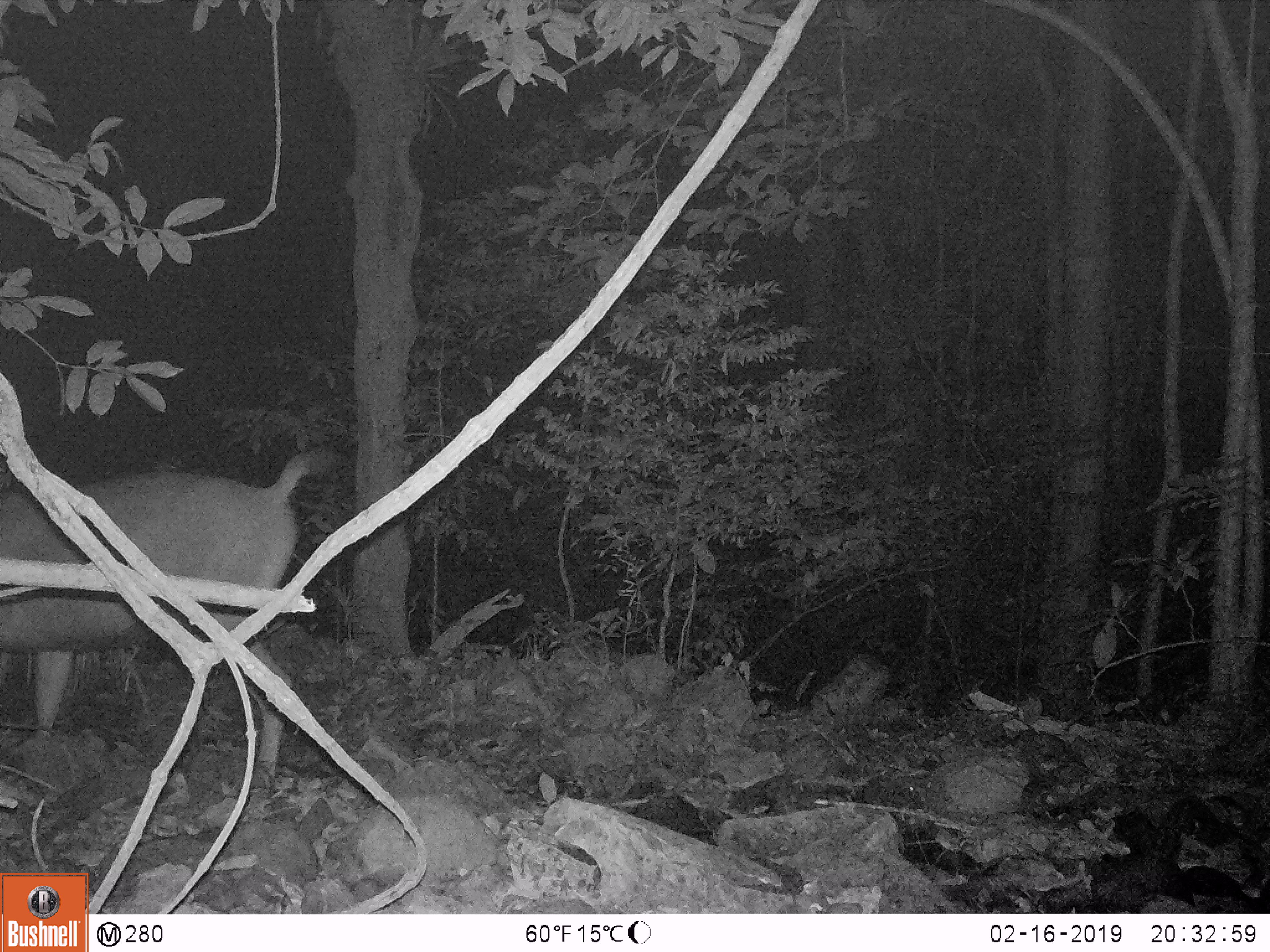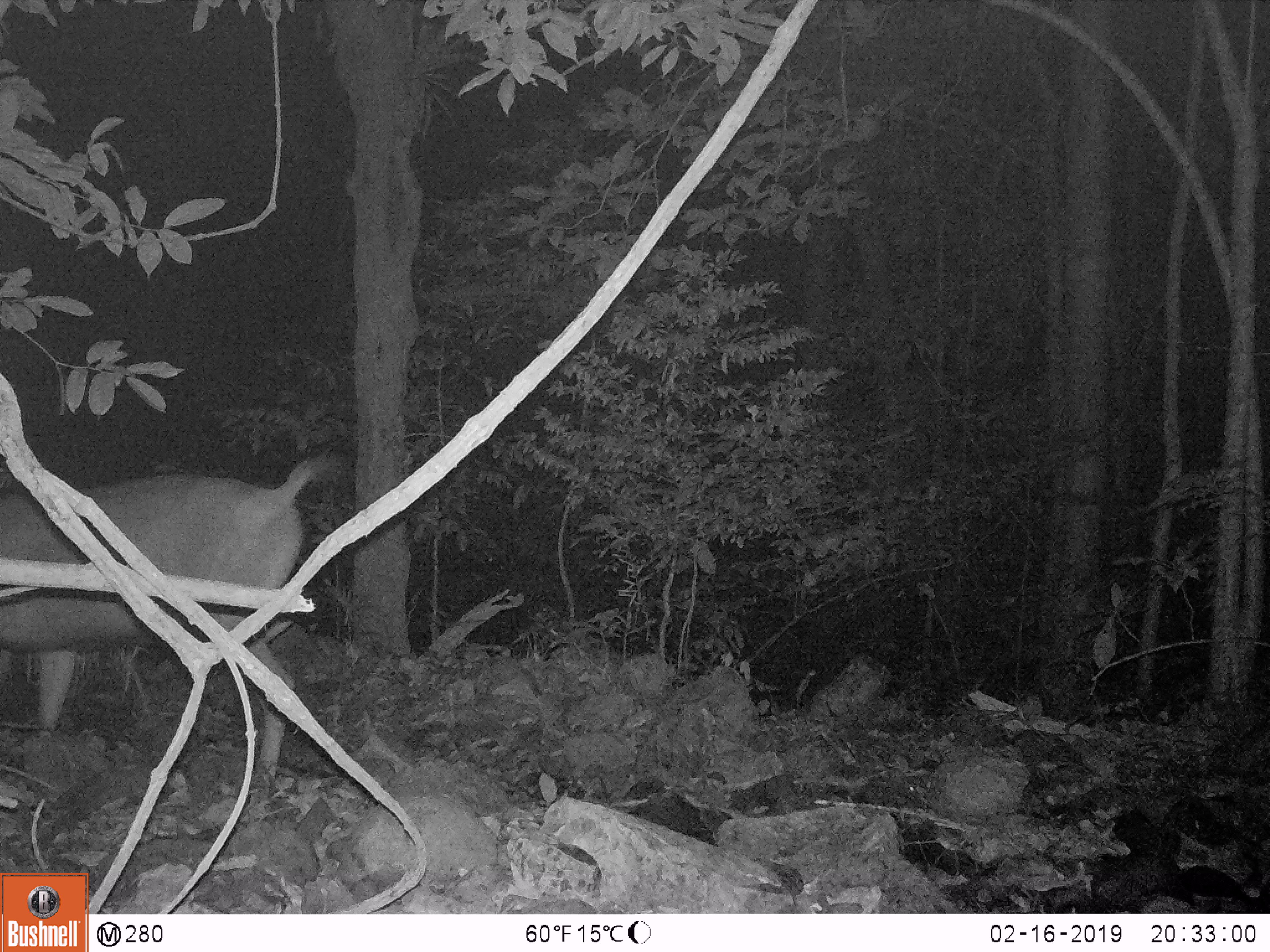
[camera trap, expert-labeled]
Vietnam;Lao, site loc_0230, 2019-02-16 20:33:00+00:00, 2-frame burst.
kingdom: Animalia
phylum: Chordata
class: Mammalia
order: Artiodactyla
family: Cervidae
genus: Rusa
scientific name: Rusa unicolor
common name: sambar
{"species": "sambar (Rusa unicolor)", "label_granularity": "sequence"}